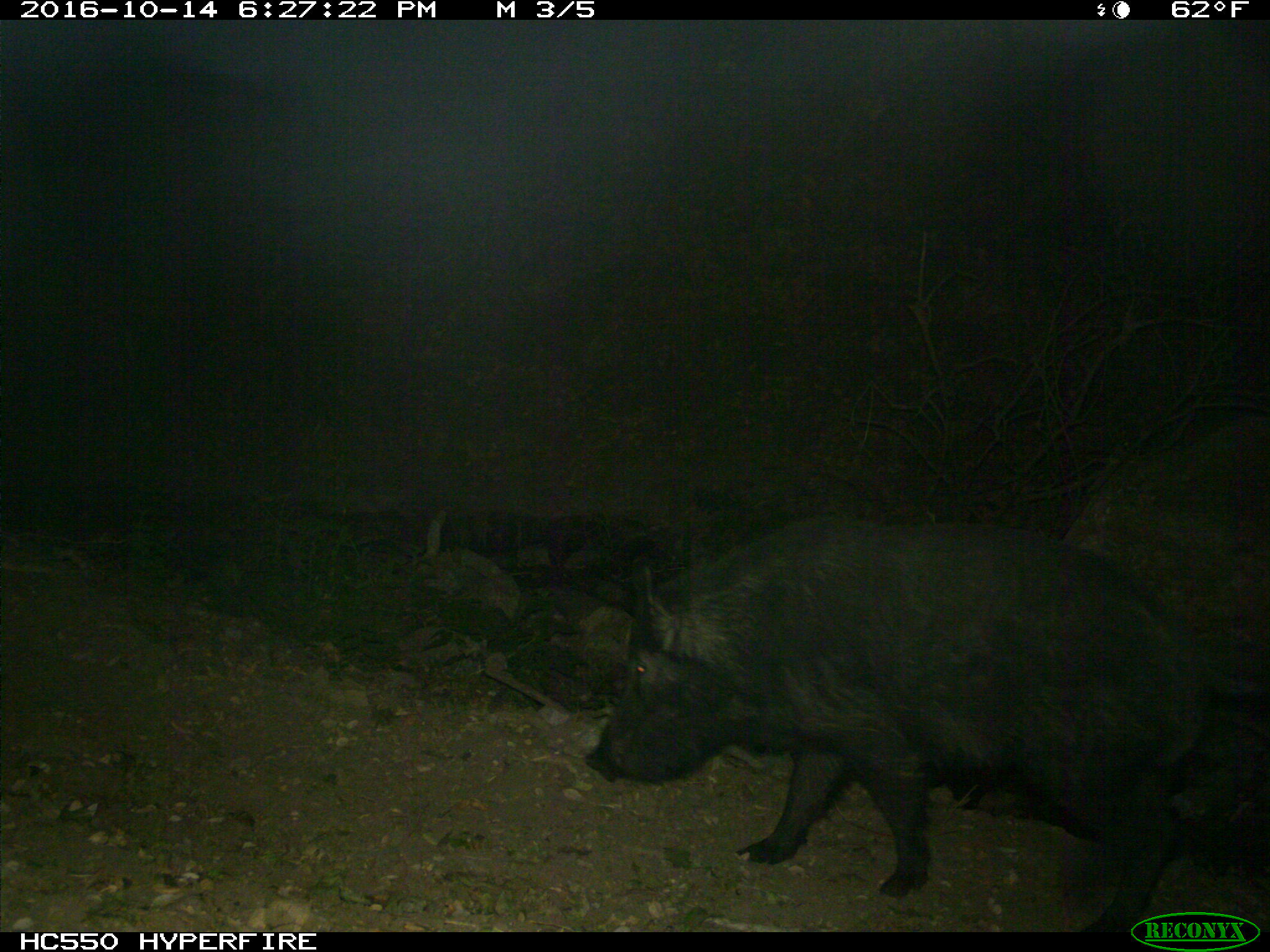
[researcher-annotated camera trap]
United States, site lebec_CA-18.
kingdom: Animalia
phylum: Chordata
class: Mammalia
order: Artiodactyla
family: Suidae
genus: Sus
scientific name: Sus scrofa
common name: wild boar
Sus scrofa (wild boar).